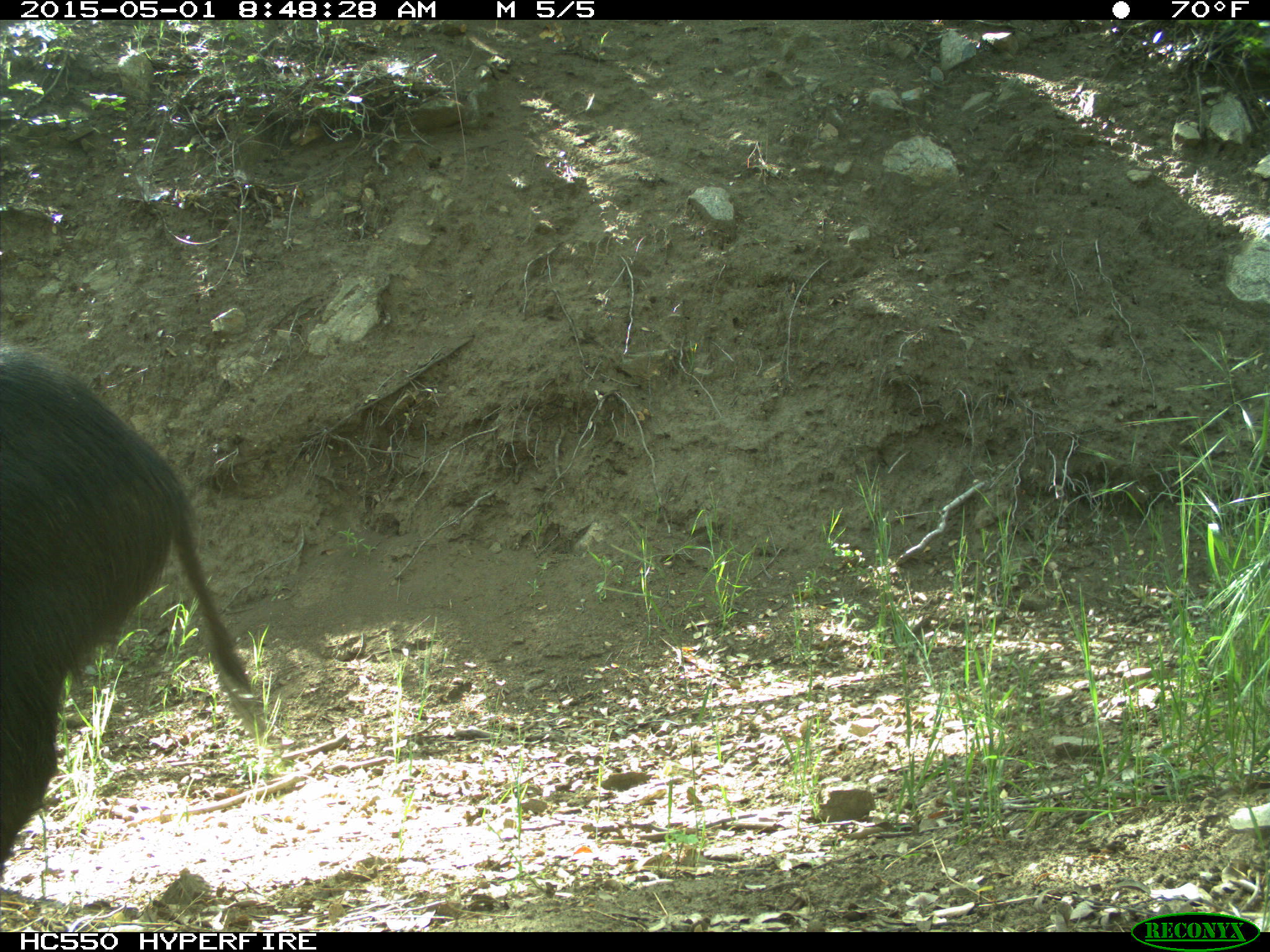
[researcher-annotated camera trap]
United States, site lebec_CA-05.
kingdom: Animalia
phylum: Chordata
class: Mammalia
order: Artiodactyla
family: Suidae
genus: Sus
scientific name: Sus scrofa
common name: wild boar